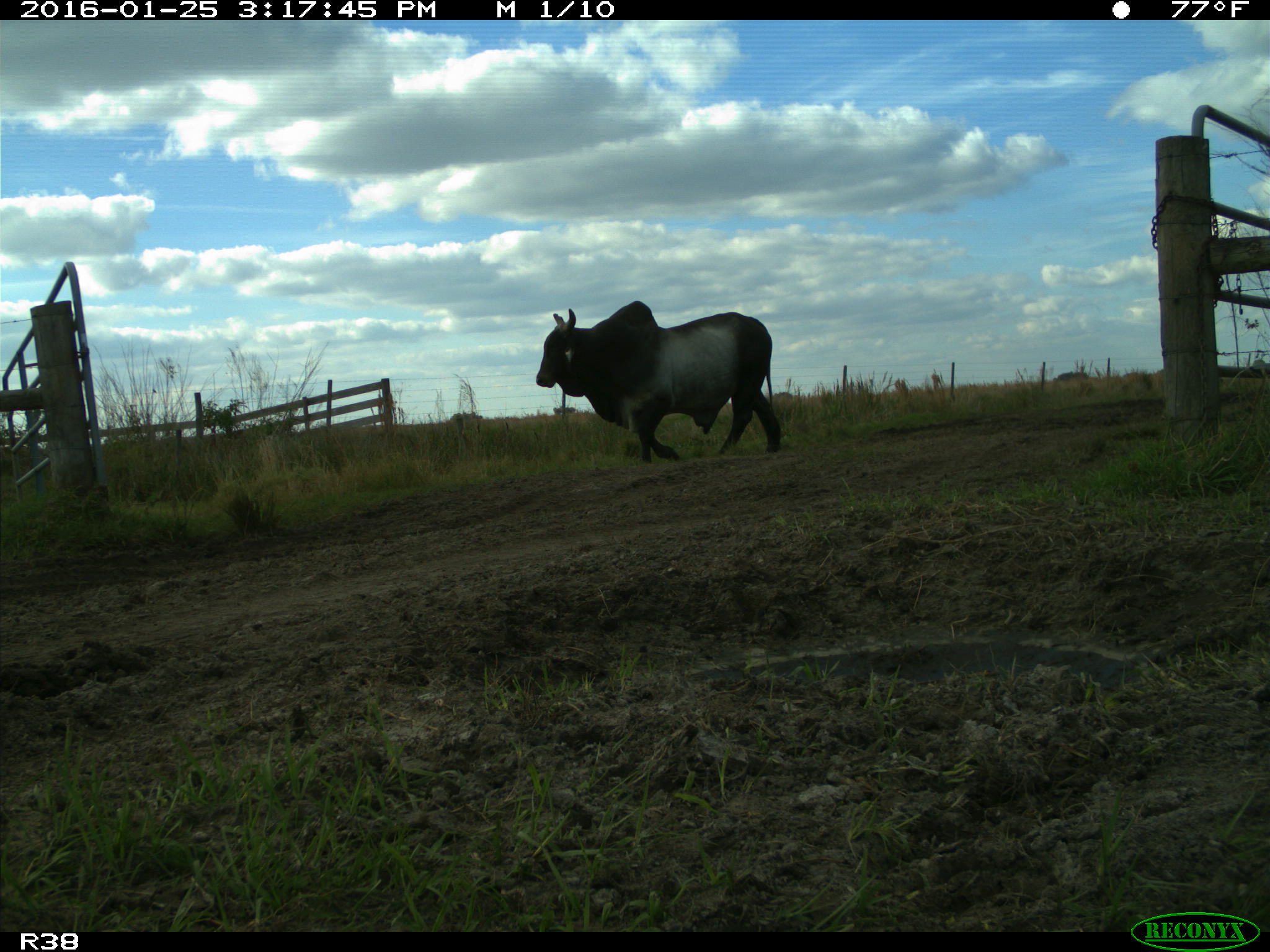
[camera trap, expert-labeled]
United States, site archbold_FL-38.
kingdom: Animalia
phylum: Chordata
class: Mammalia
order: Artiodactyla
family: Bovidae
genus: Bos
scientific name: Bos taurus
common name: domestic cow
Bos taurus (domestic cow).